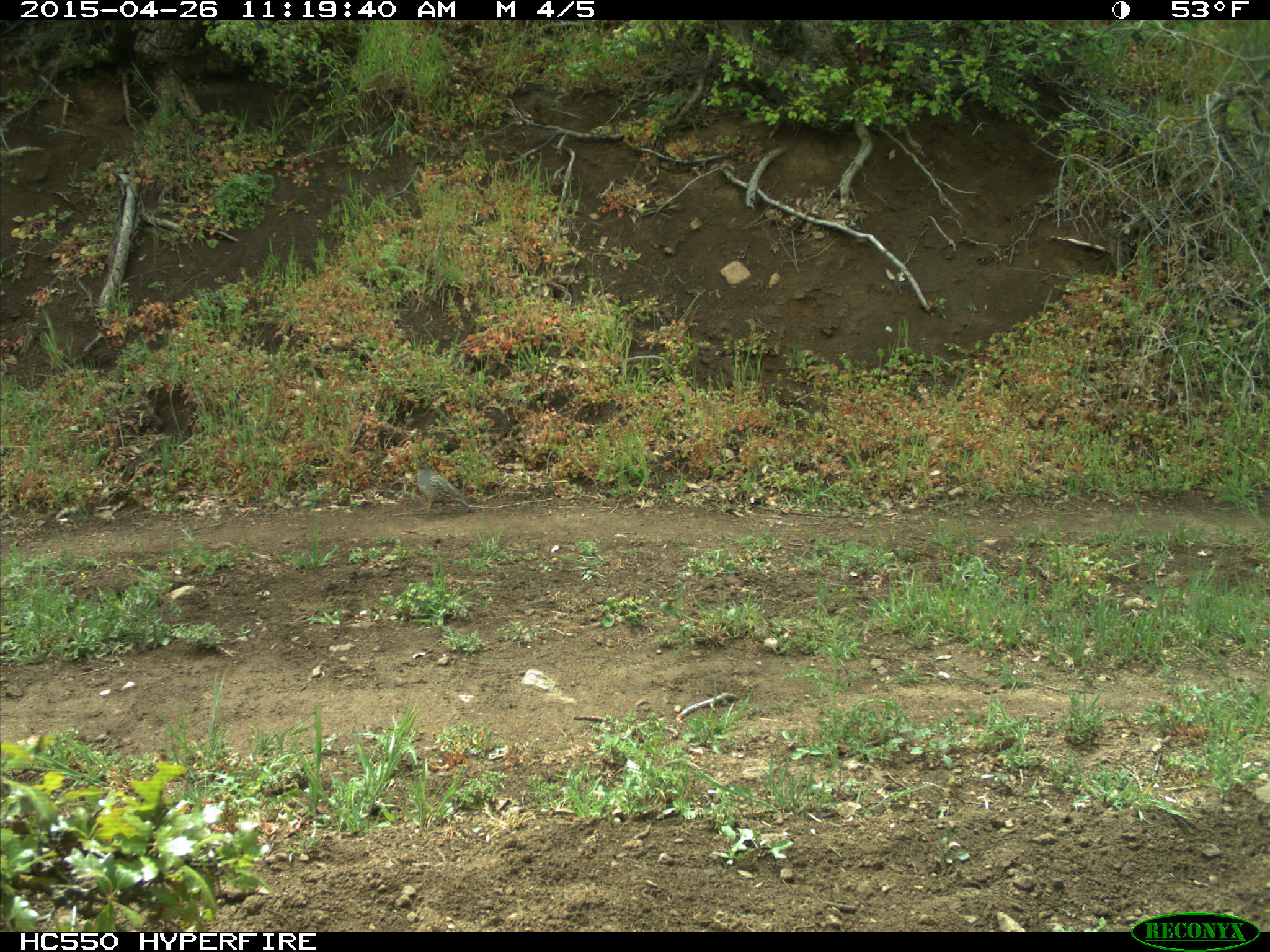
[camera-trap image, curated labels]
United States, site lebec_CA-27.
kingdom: Animalia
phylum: Chordata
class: Aves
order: Galliformes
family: Odontophoridae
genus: Callipepla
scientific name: Callipepla californica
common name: california quail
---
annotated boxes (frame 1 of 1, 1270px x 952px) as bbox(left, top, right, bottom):
animal: bbox(415, 455, 476, 519)